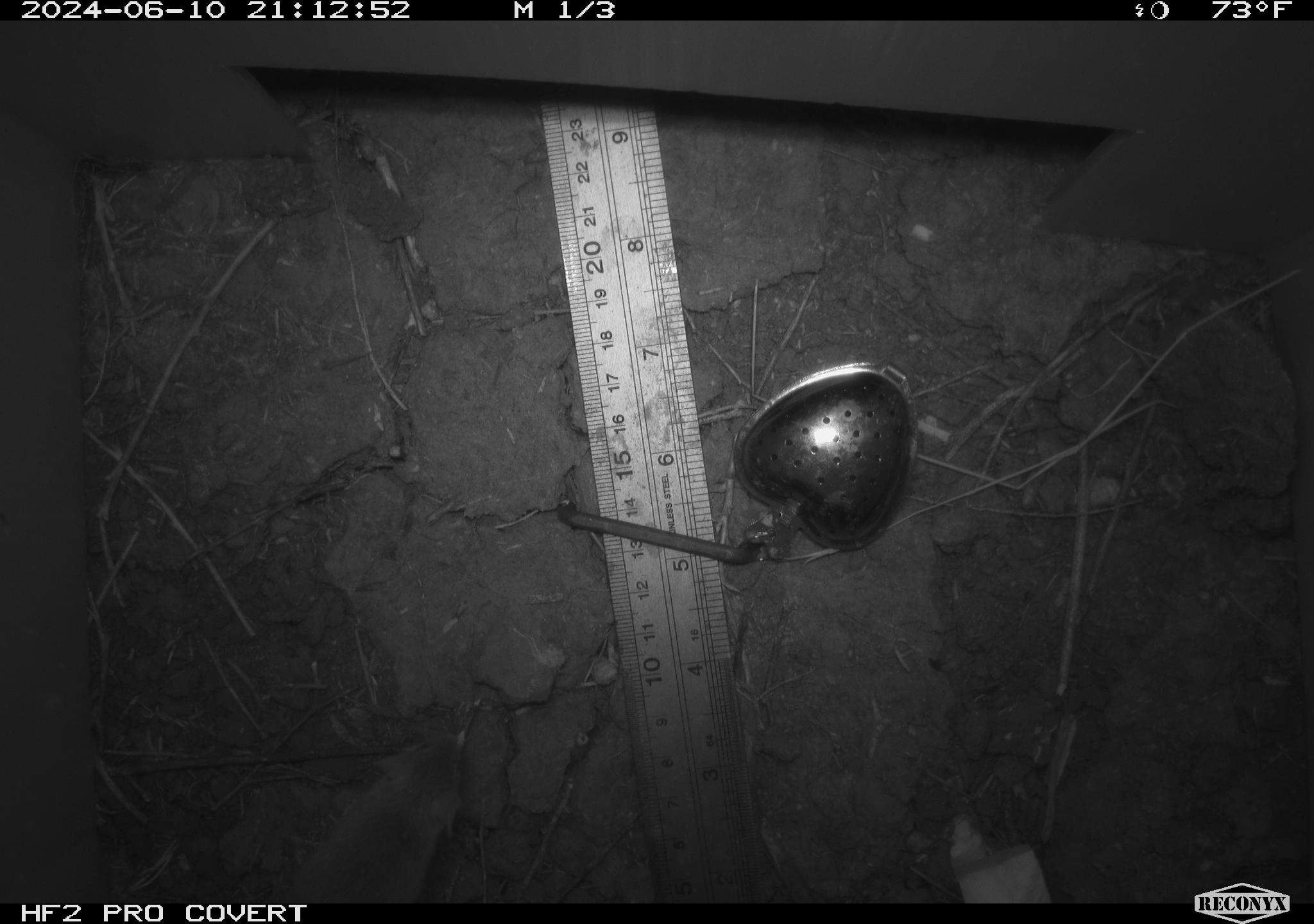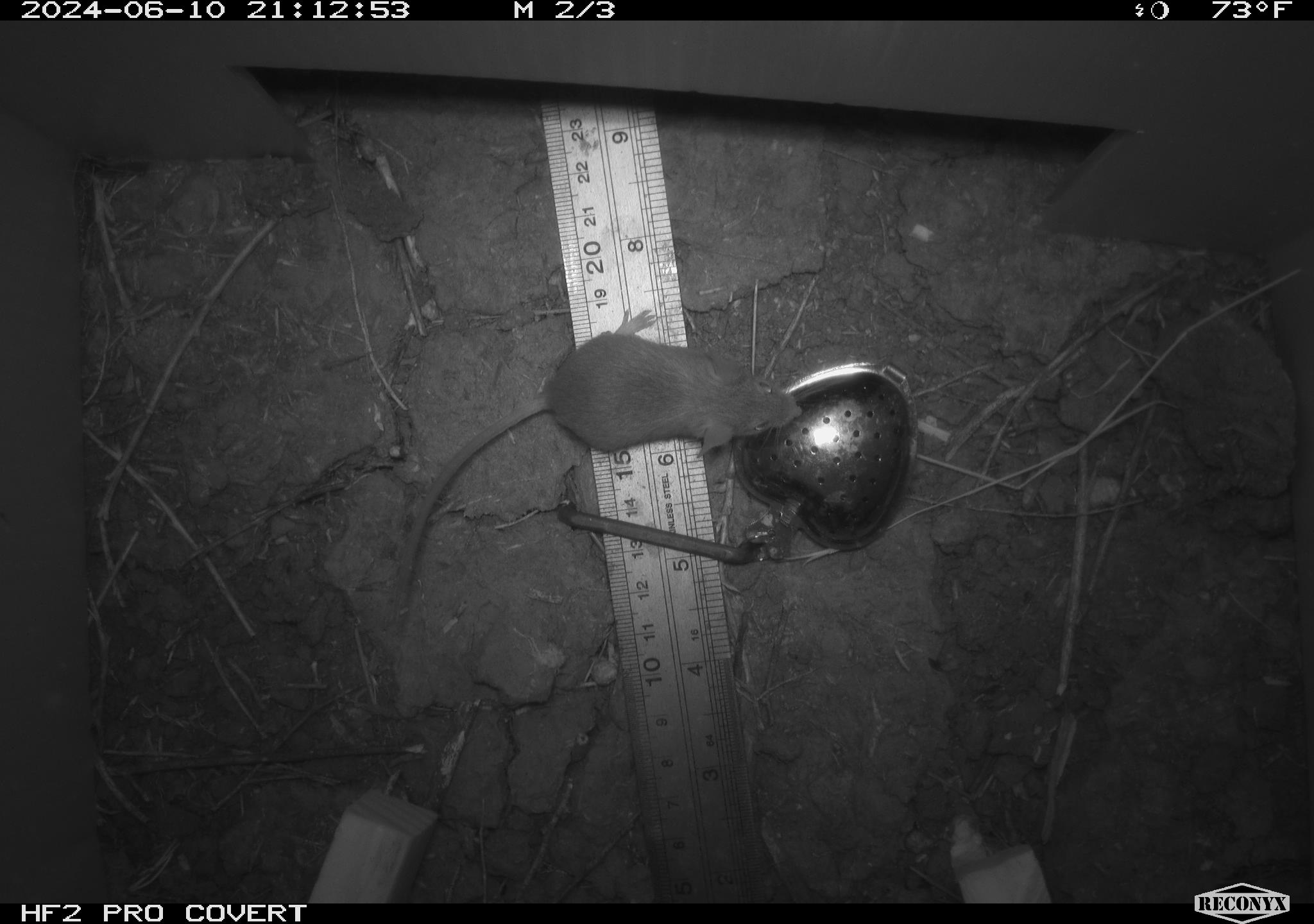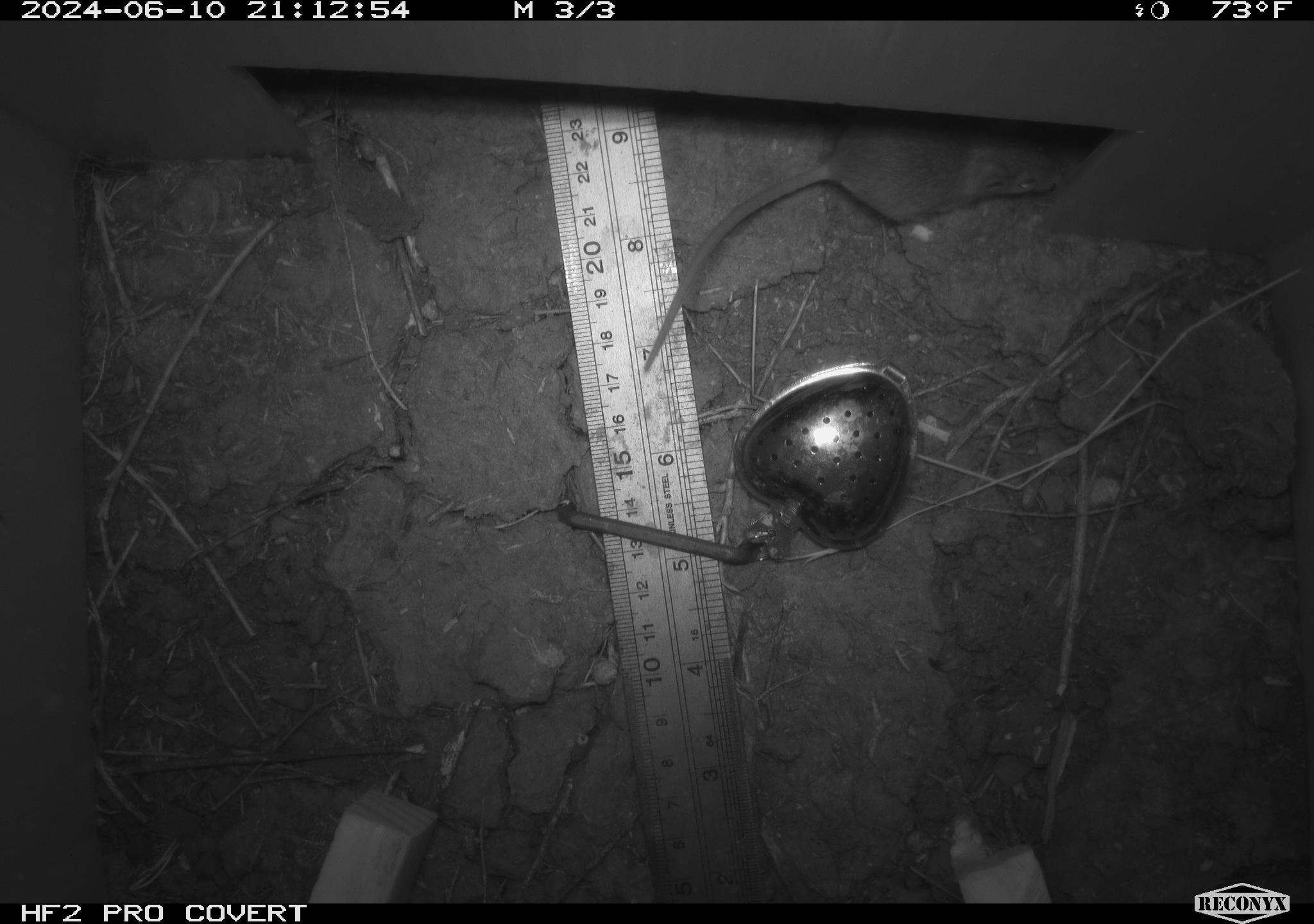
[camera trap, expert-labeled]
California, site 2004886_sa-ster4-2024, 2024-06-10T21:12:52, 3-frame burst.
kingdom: Animalia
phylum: Chordata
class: Mammalia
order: Rodentia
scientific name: Rodentia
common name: mouse species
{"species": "mouse species (Rodentia)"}